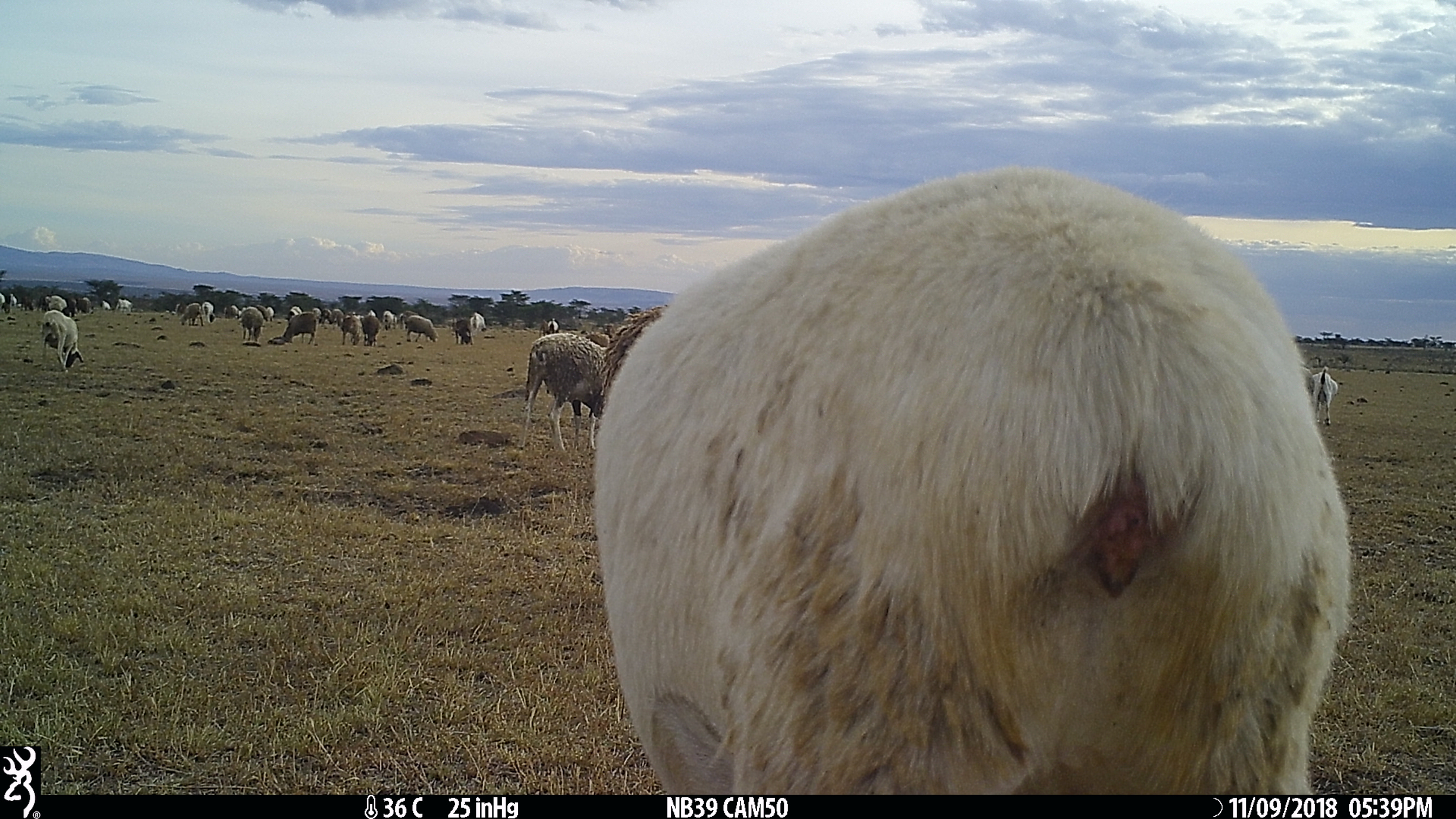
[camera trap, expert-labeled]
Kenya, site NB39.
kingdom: Animalia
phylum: Chordata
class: Mammalia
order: Artiodactyla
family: Bovidae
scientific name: Bovidae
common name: sheep or goat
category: shoat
Shoat (sheep or goat) (Bovidae).